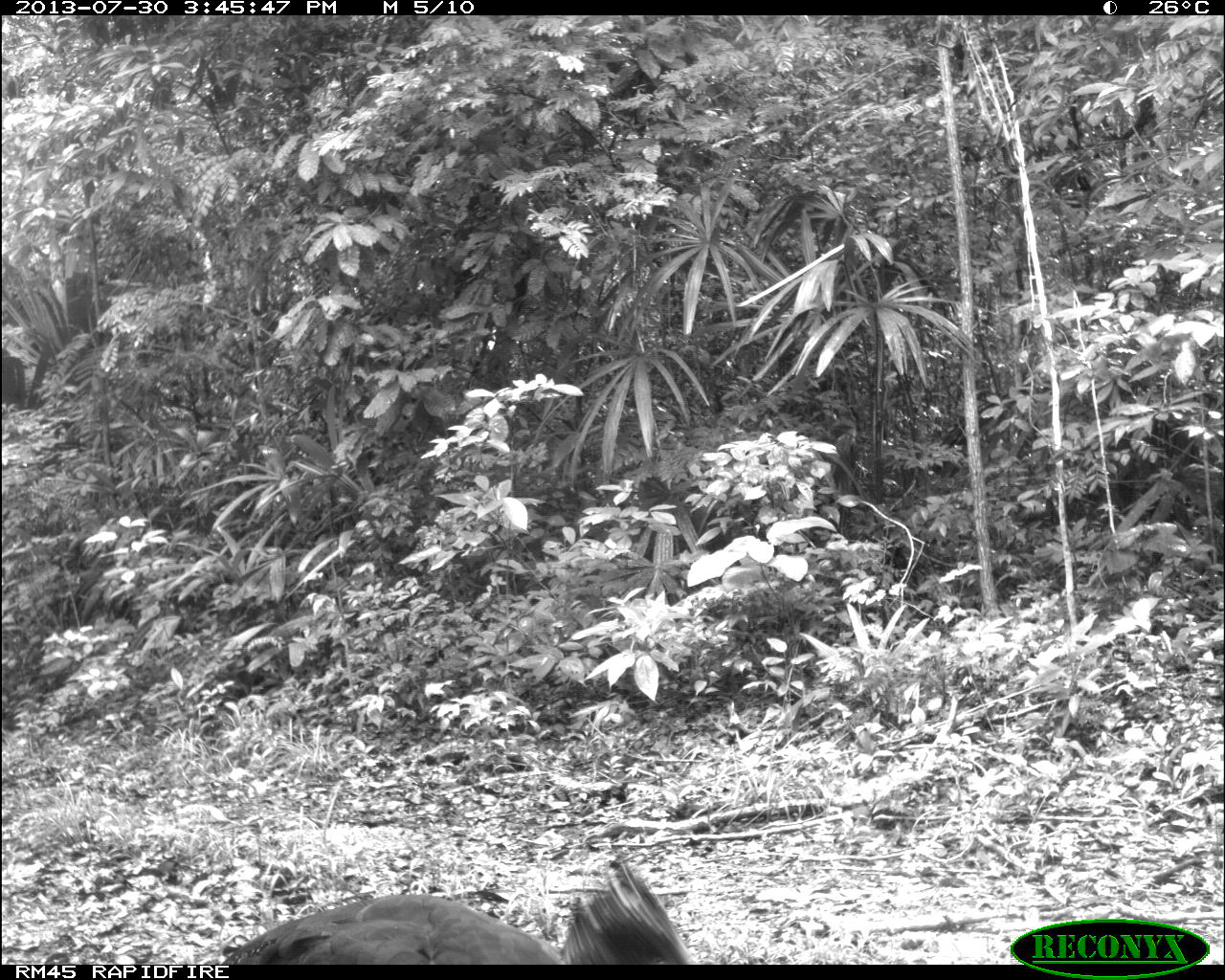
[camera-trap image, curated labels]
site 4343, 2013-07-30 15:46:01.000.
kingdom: Animalia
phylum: Chordata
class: Aves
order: Galliformes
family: Cracidae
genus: Crax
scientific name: Crax rubra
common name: great curassow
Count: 2.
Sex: female.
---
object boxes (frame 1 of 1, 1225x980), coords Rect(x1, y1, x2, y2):
crax rubra: Rect(219, 862, 693, 964)